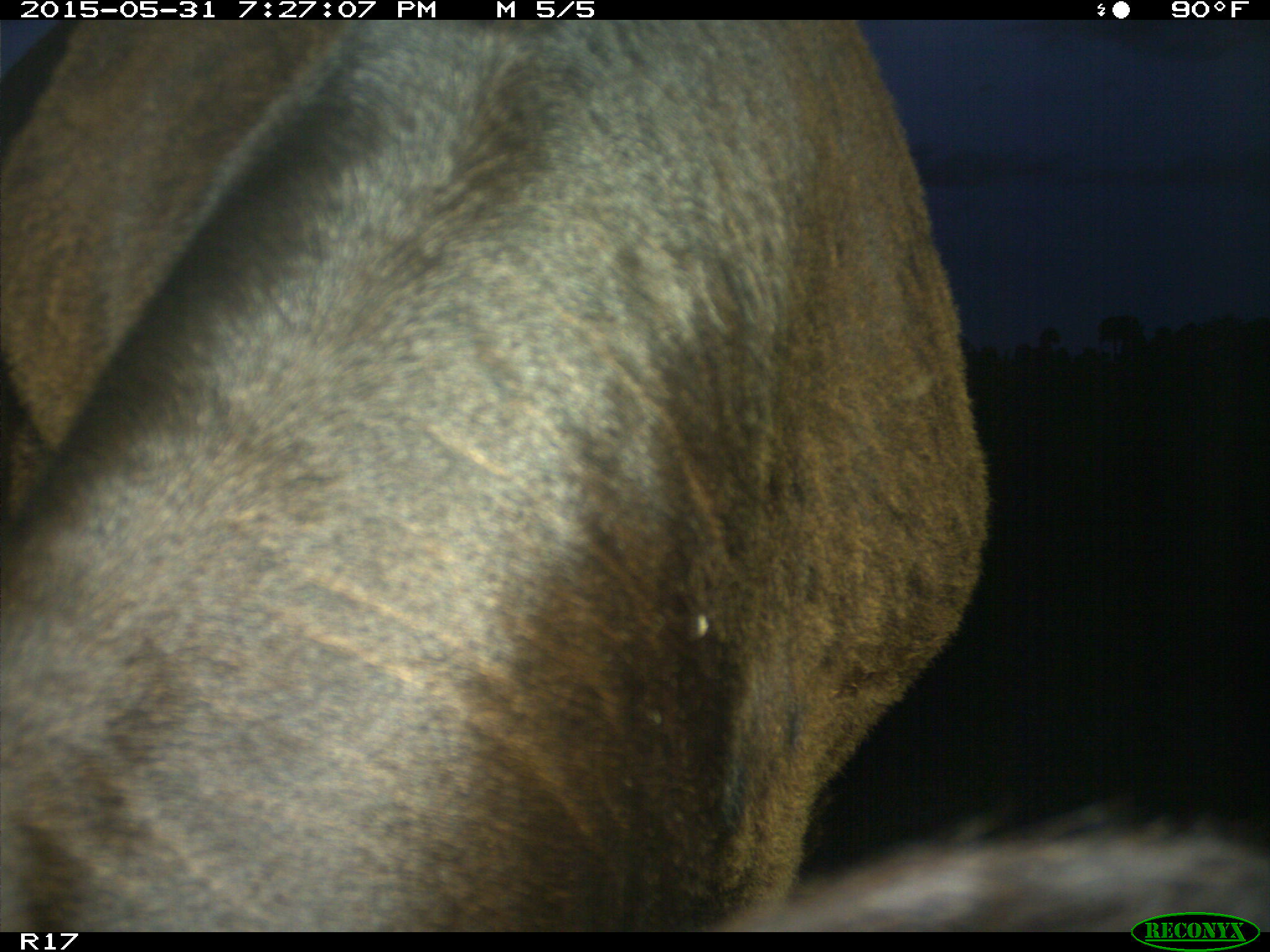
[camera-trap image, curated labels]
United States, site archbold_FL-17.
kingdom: Animalia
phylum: Chordata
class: Mammalia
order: Artiodactyla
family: Bovidae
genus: Bos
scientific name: Bos taurus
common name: domestic cow